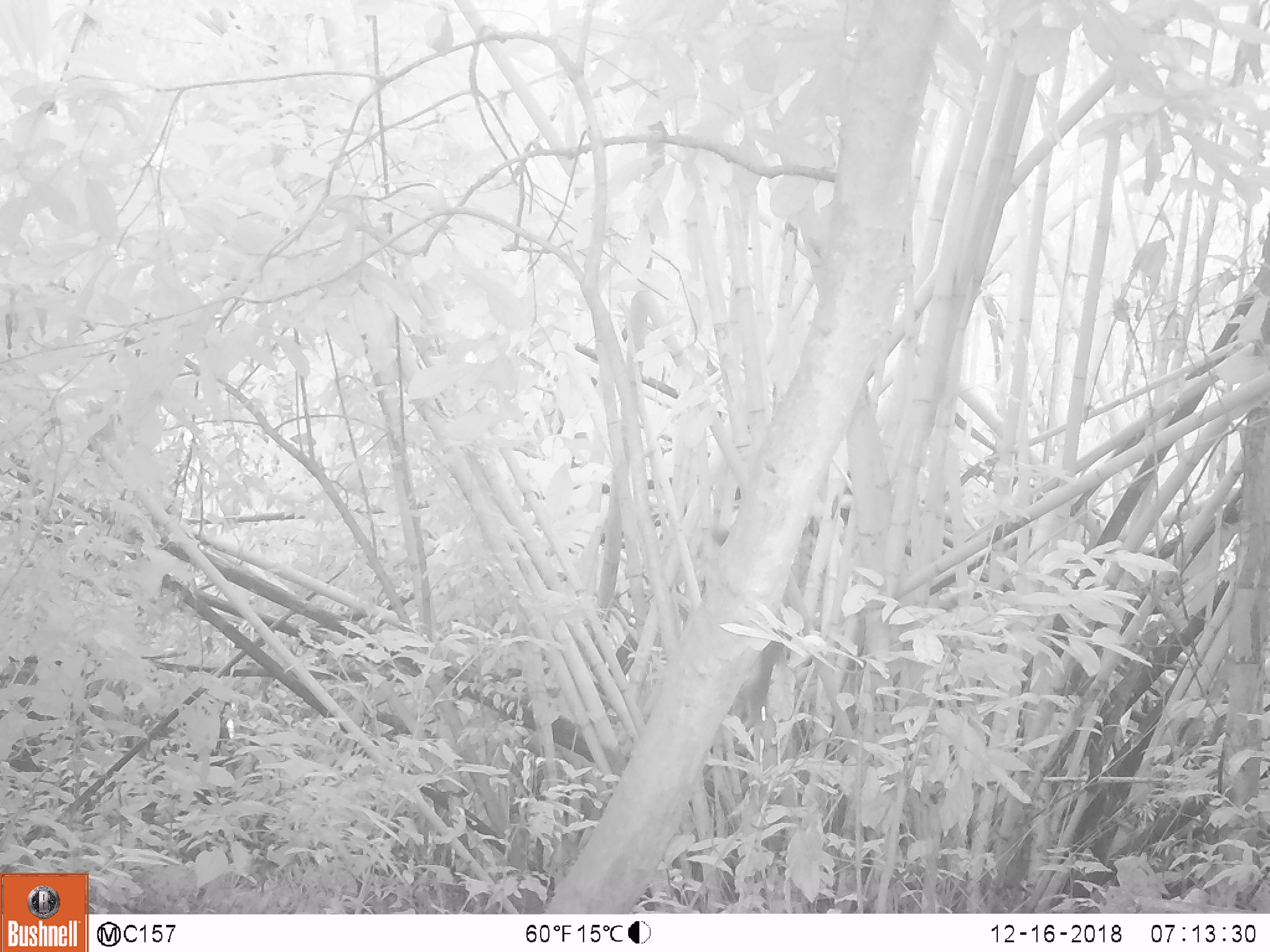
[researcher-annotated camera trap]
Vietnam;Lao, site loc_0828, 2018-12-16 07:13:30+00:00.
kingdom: Animalia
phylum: Chordata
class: Mammalia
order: Rodentia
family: Sciuridae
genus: Sciurus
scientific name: Sciurus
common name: squirrel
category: unidentified squirrel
Unidentified squirrel (squirrel) (Sciurus). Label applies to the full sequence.